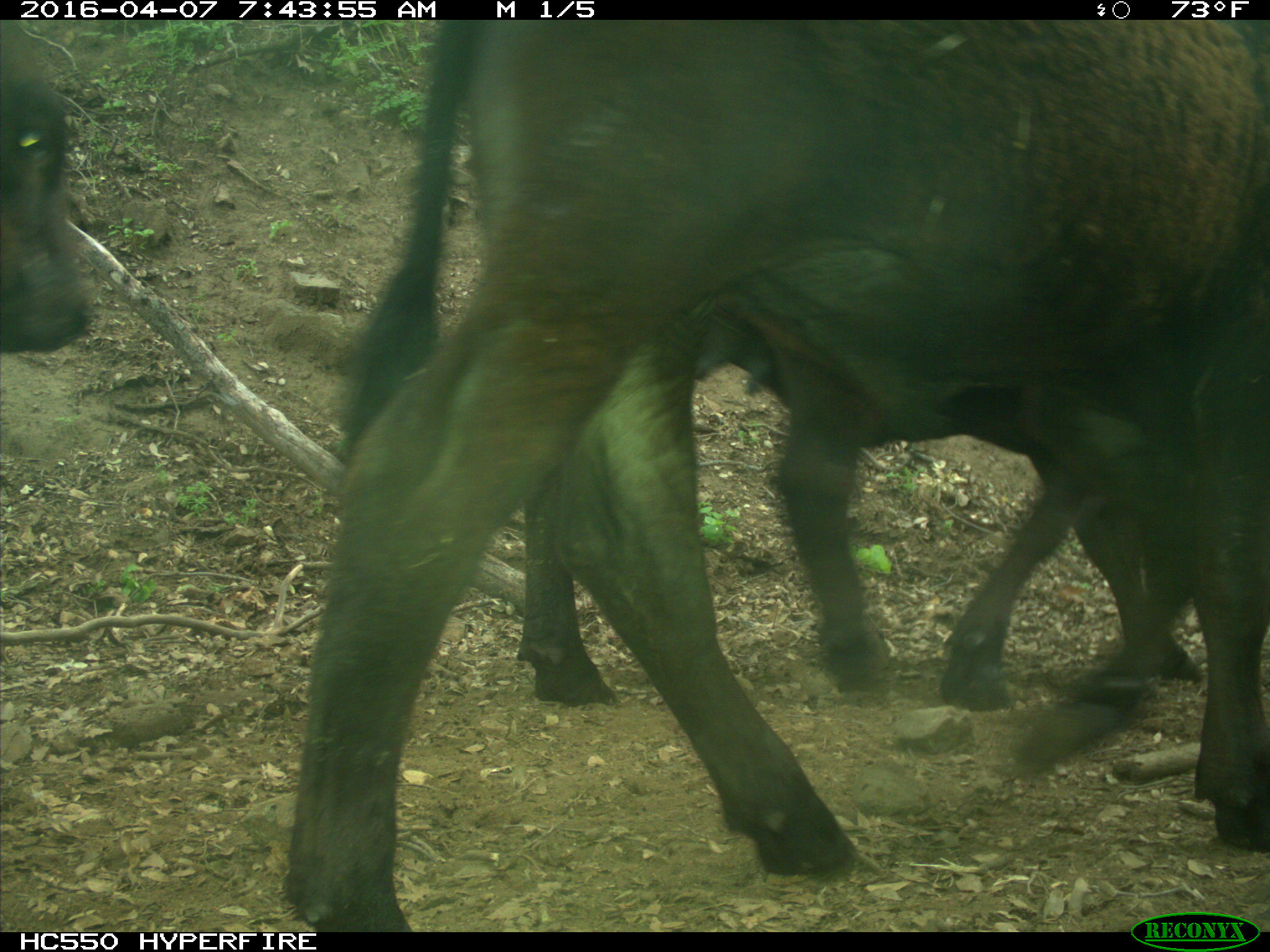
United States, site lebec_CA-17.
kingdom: Animalia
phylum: Chordata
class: Mammalia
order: Artiodactyla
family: Bovidae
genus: Bos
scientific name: Bos taurus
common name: domestic cow